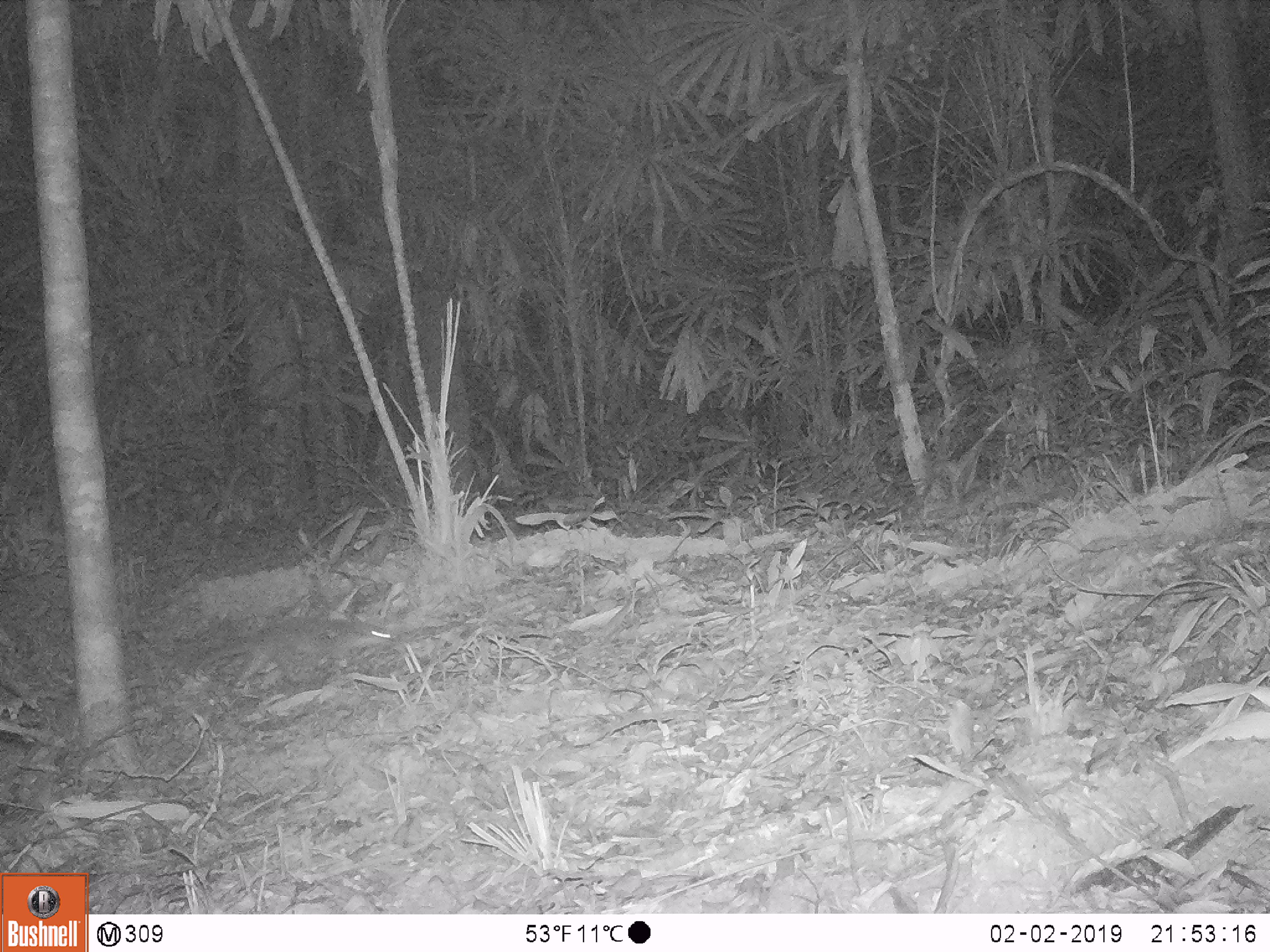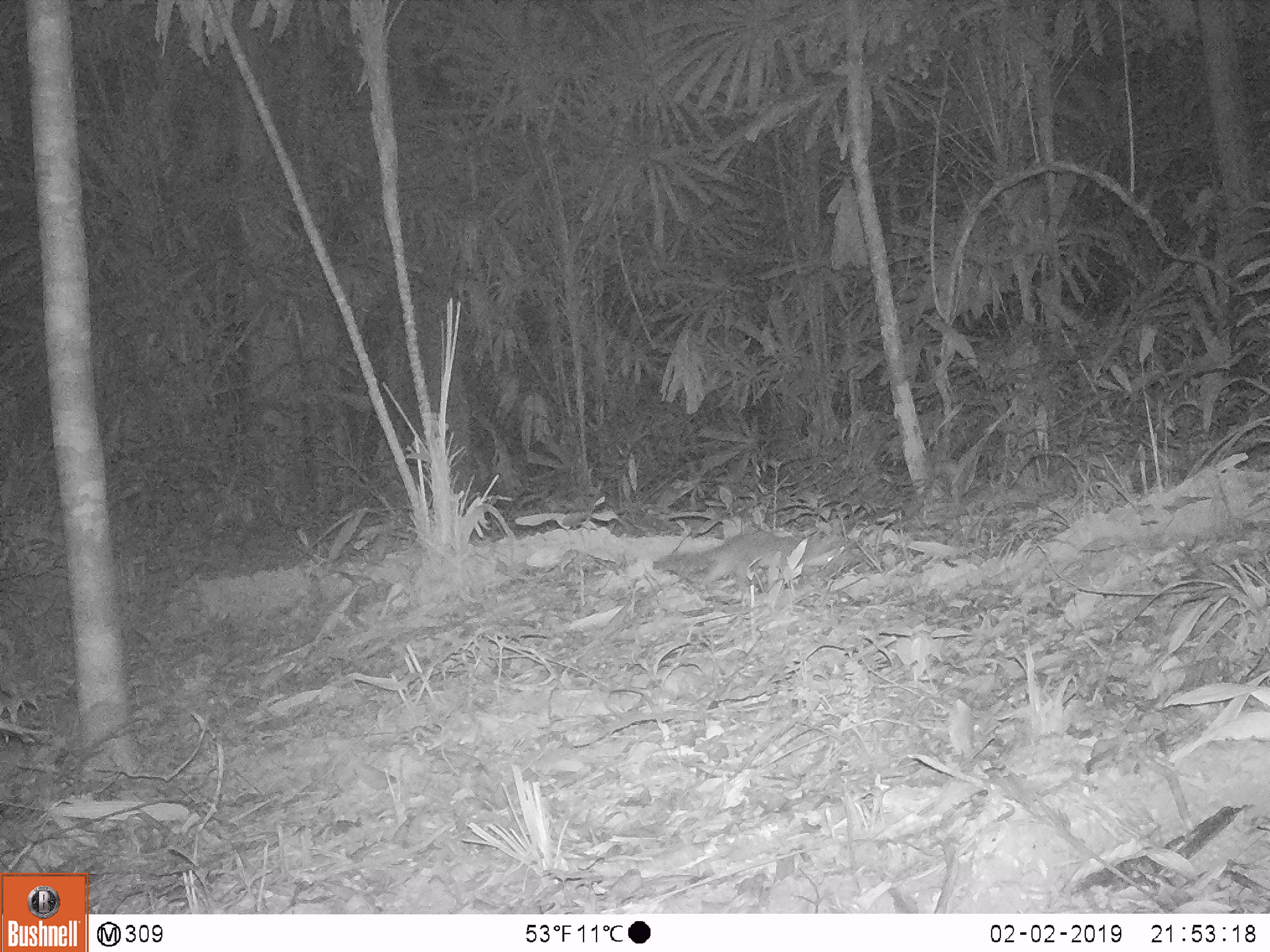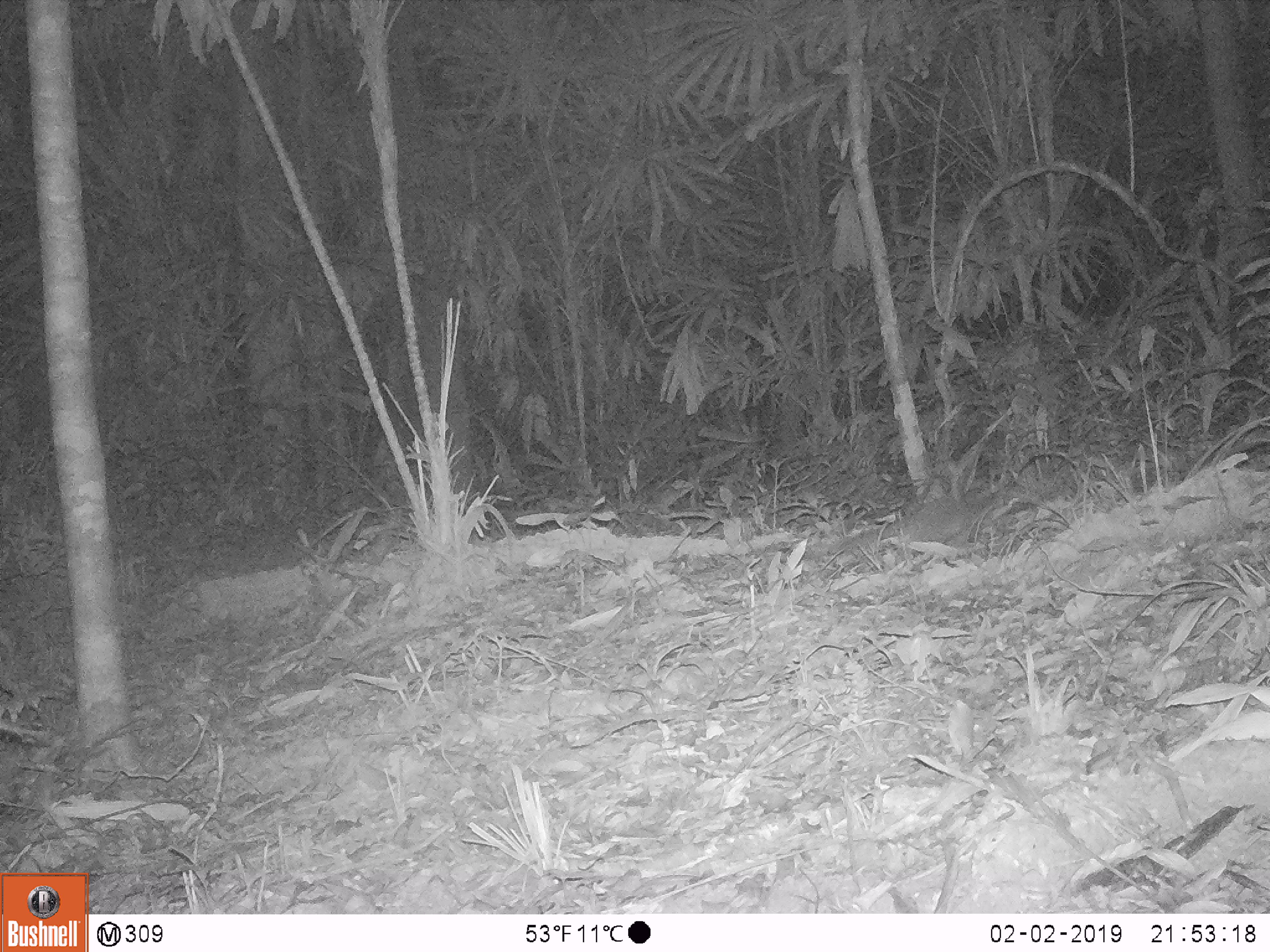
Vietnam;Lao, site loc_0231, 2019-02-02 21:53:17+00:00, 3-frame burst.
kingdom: Animalia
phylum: Chordata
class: Mammalia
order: Carnivora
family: Mustelidae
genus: Melogale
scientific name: Melogale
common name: ferret badger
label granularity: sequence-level